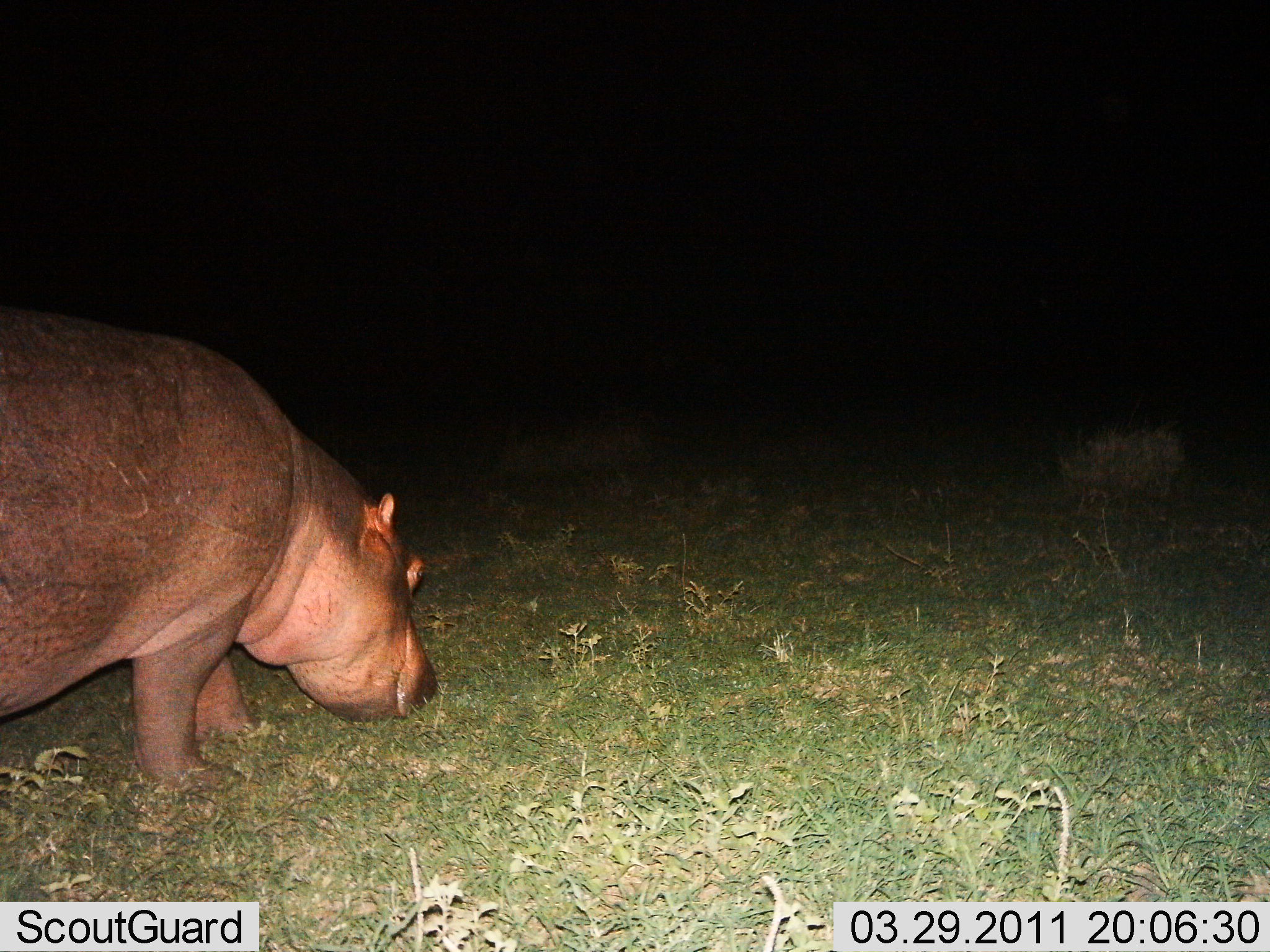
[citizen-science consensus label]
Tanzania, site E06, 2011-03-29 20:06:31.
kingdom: Animalia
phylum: Chordata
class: Mammalia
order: Artiodactyla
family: Hippopotamidae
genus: Hippopotamus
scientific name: Hippopotamus amphibius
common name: hippopotamus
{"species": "hippopotamus (Hippopotamus amphibius)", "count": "1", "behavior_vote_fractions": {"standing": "29%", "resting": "0%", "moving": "21%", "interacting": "0%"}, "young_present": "0%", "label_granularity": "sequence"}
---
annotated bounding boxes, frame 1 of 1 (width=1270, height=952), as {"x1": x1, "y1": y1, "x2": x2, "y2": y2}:
animal: {"x1": 2, "y1": 308, "x2": 441, "y2": 793}